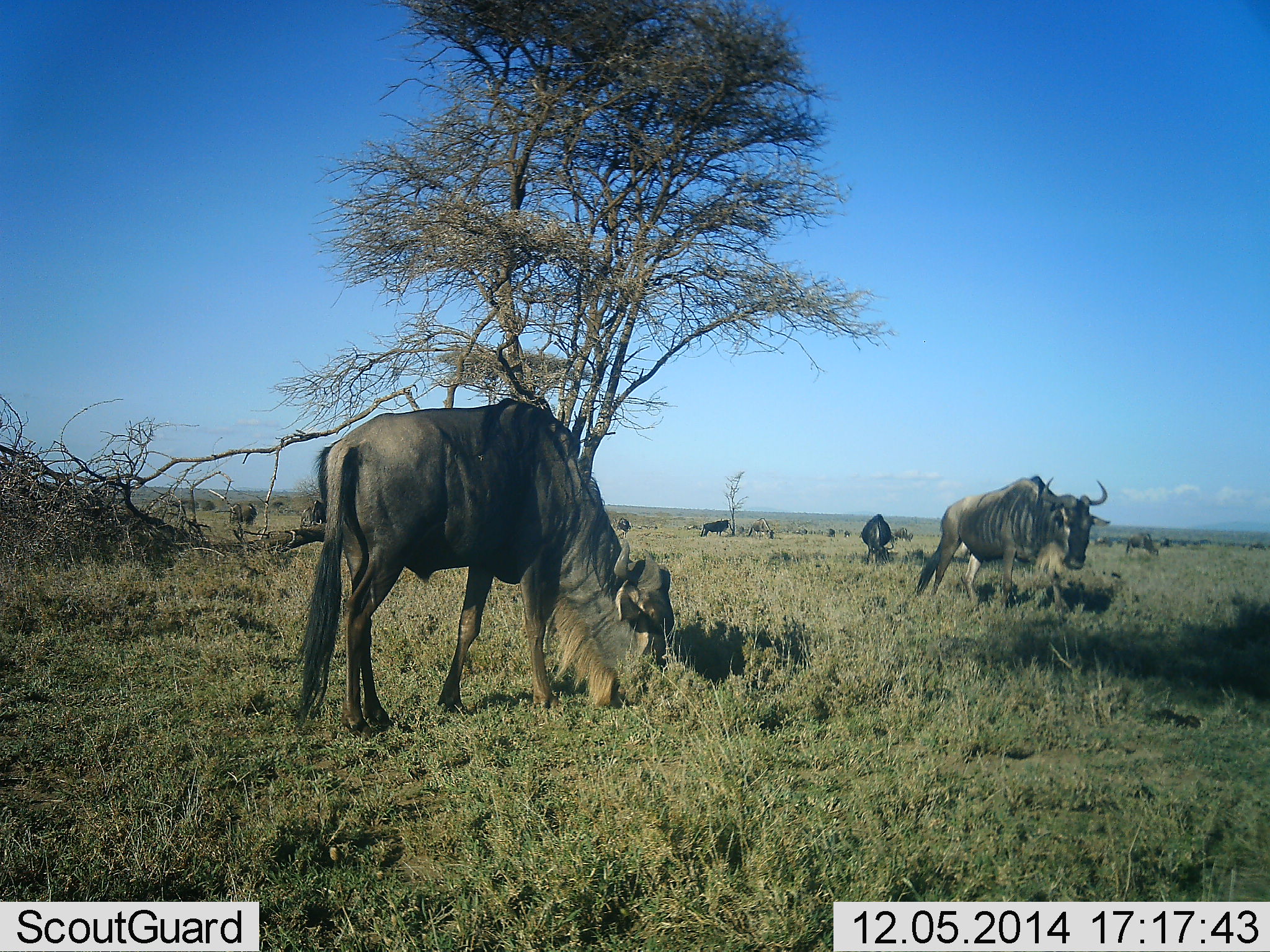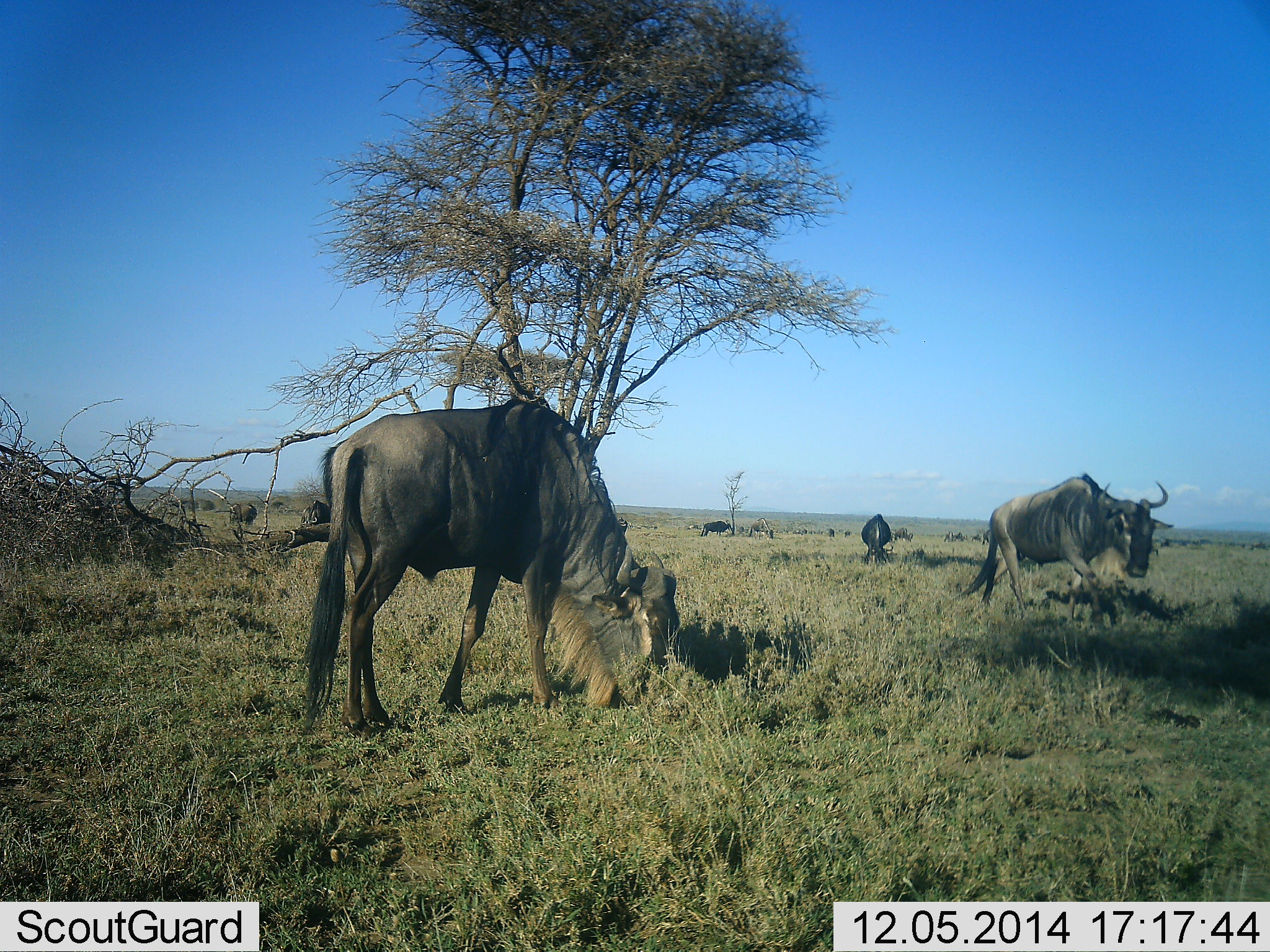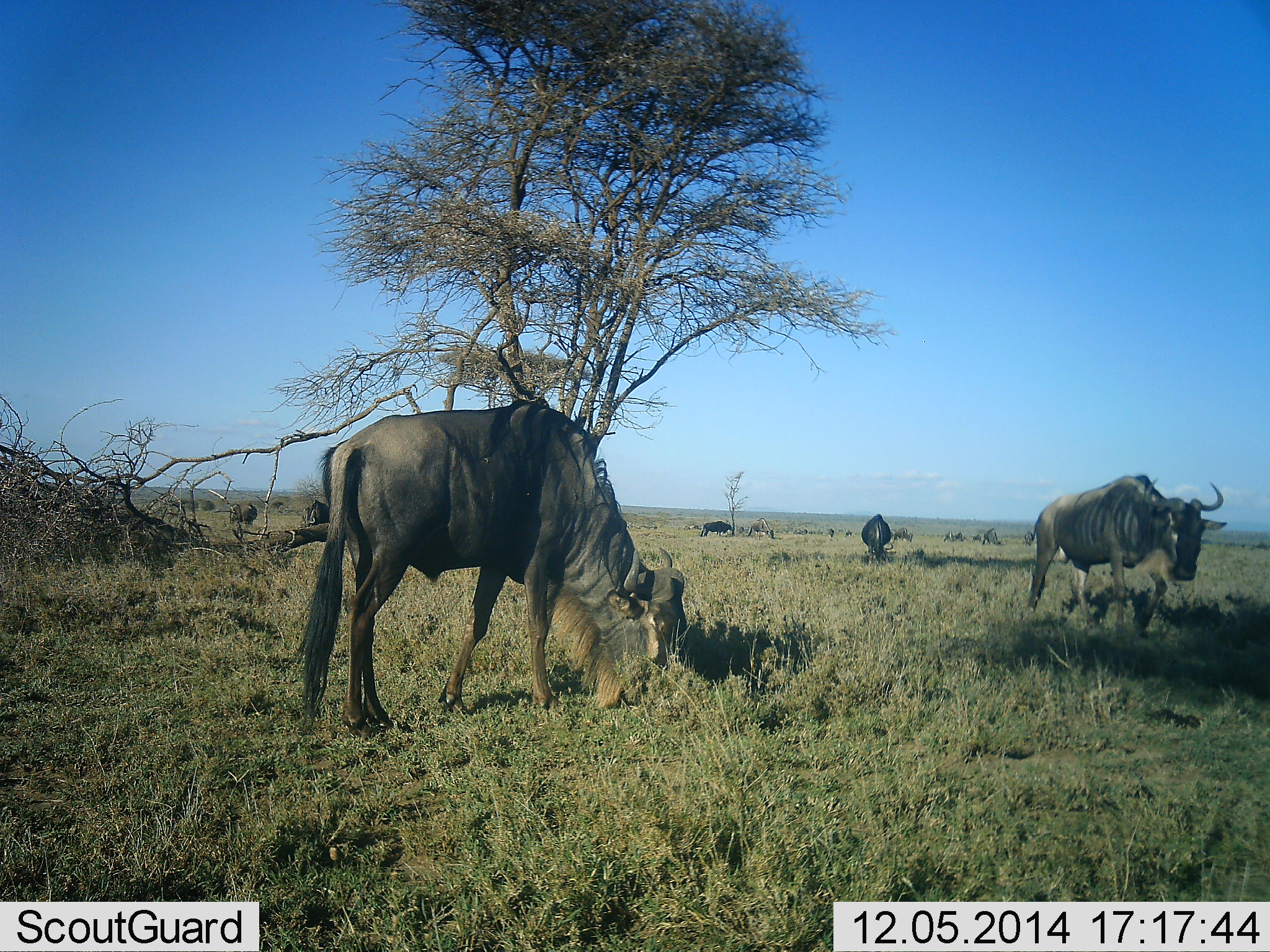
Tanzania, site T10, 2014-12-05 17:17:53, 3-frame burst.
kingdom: Animalia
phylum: Chordata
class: Mammalia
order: Artiodactyla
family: Bovidae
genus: Connochaetes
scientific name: Connochaetes taurinus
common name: blue wildebeest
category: wildebeest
Wildebeest (blue wildebeest) (Connochaetes taurinus), count 6. Behavior (volunteer vote fractions): standing 50%, resting 10%, moving 90%, interacting 0%. Young present (vote fraction): 0%. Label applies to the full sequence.